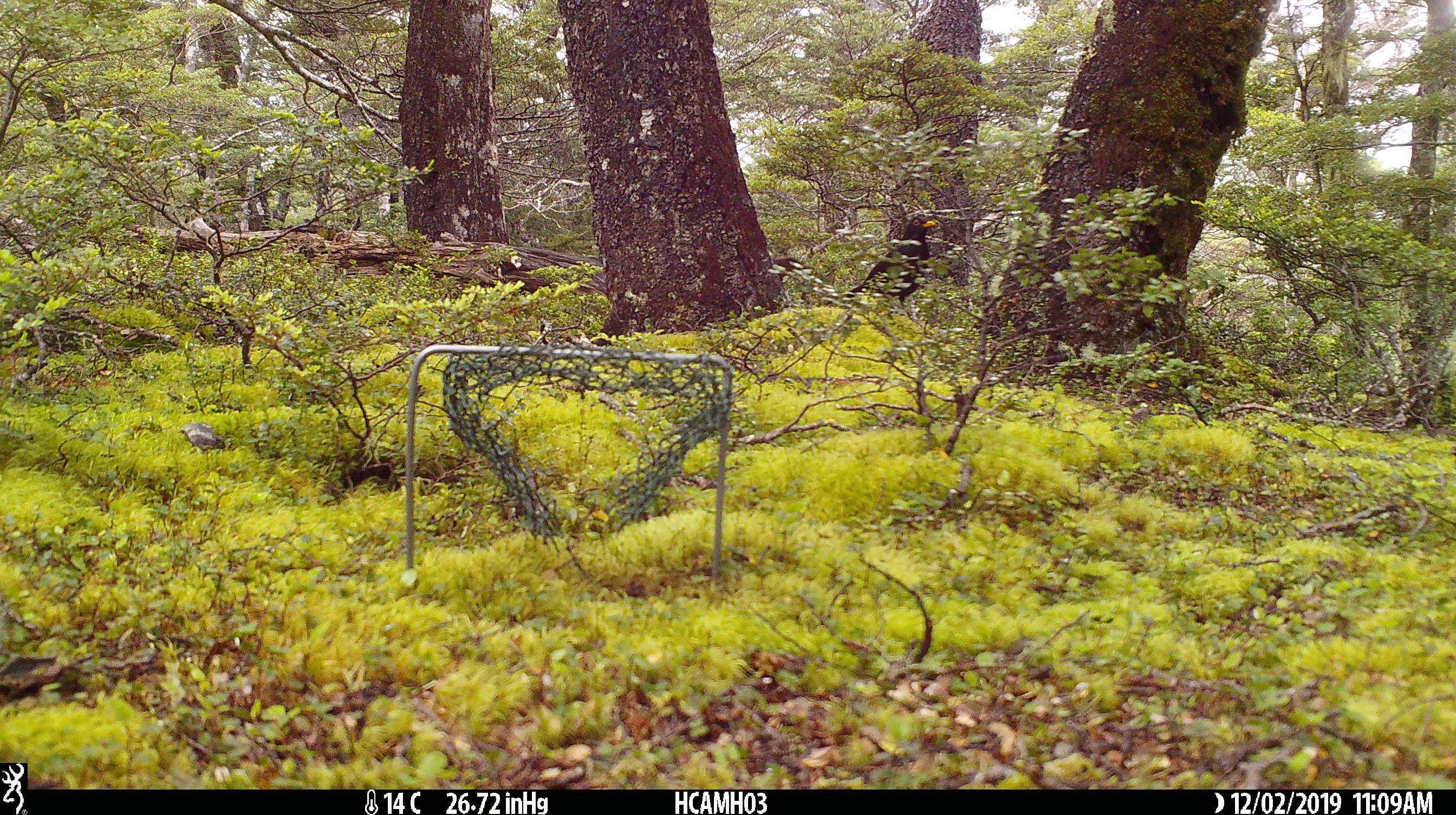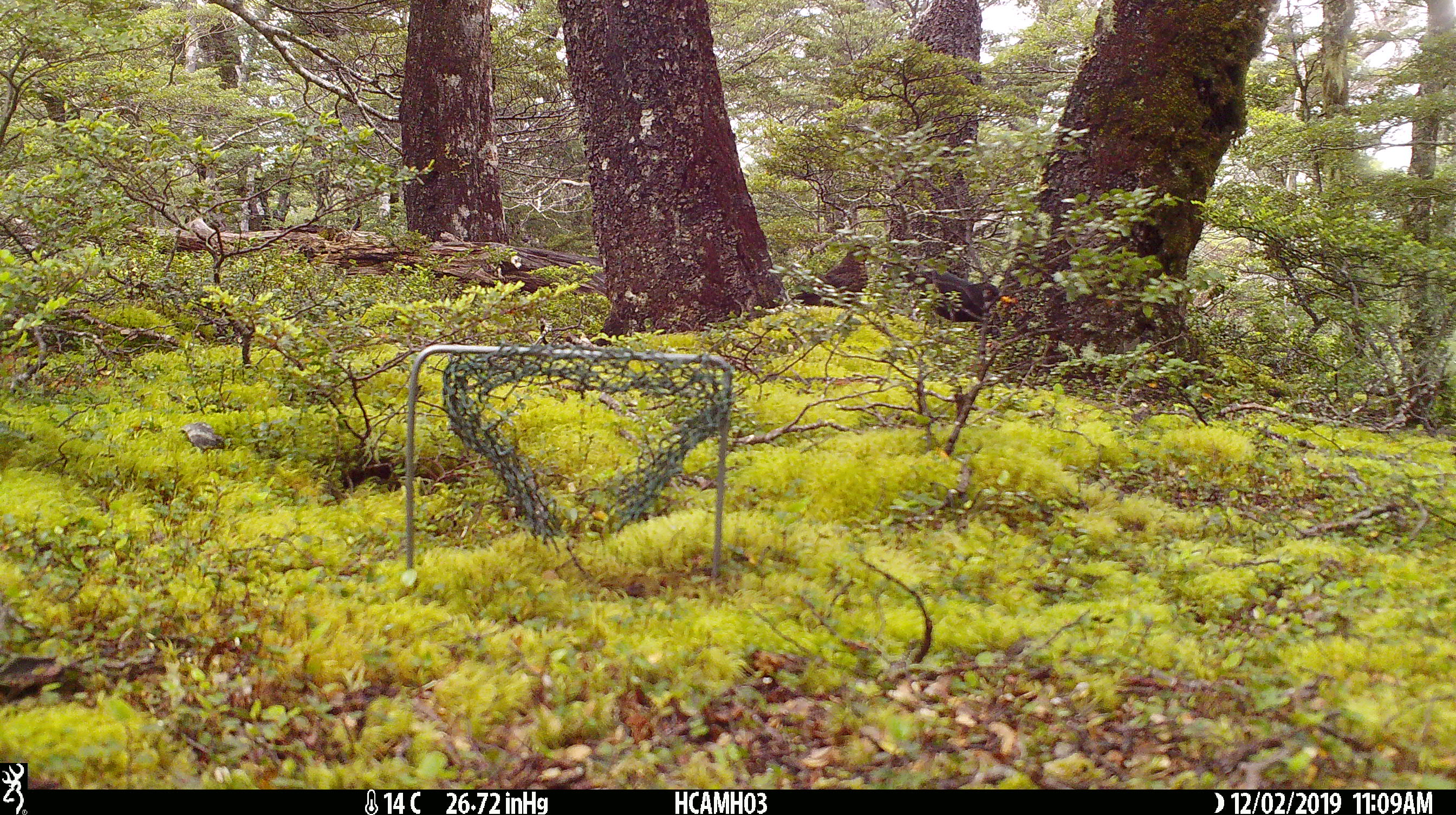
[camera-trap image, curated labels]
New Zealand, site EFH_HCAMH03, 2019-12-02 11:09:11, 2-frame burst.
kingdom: Animalia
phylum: Chordata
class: Aves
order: Passeriformes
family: Turdidae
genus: Turdus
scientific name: Turdus merula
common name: eurasian blackbird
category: blackbird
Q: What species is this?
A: Blackbird (eurasian blackbird) (Turdus merula).